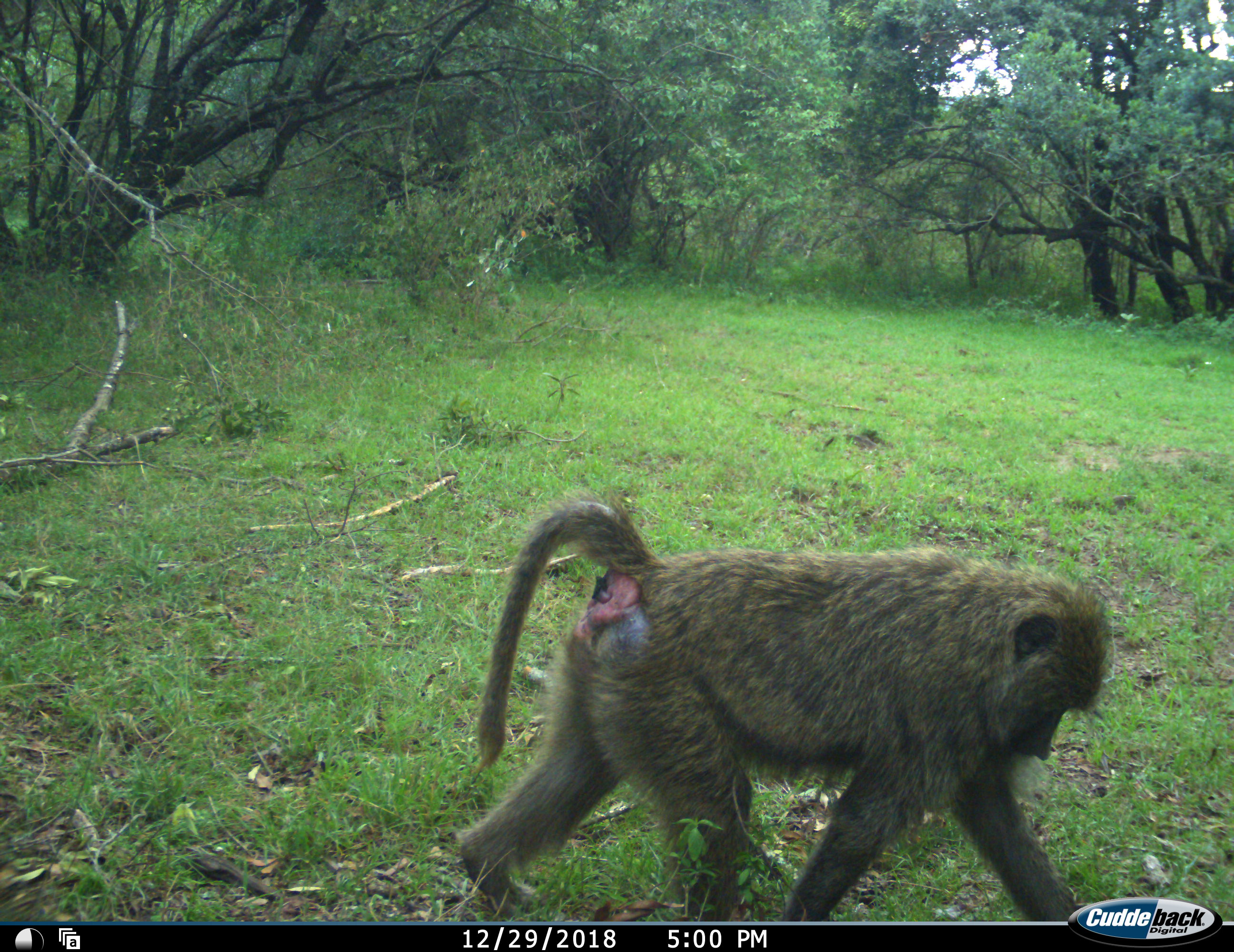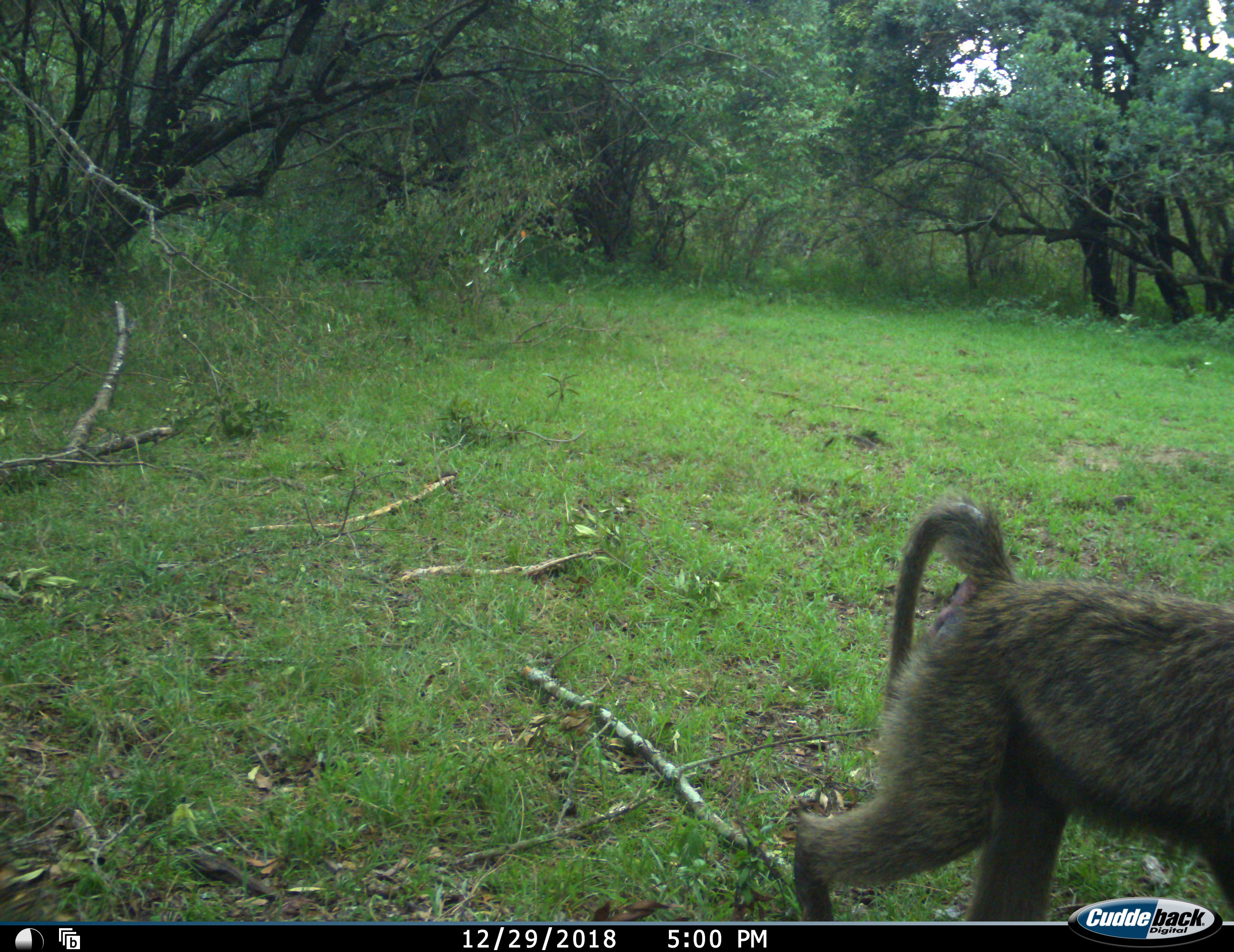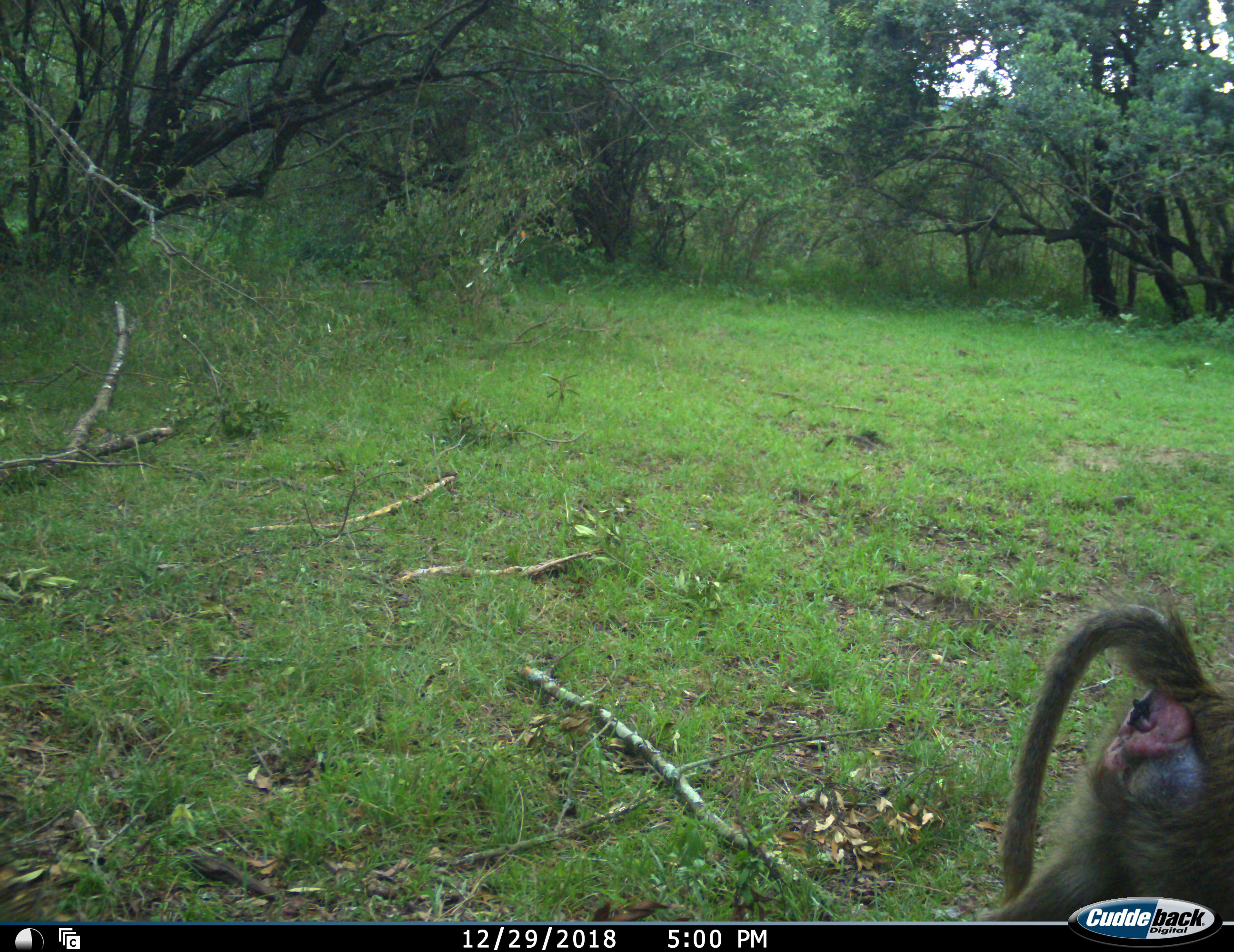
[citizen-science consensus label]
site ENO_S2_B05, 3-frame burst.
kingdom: Animalia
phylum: Chordata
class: Mammalia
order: Primates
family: Cercopithecidae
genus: Papio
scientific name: Papio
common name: baboon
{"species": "baboon (Papio)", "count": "1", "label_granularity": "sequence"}